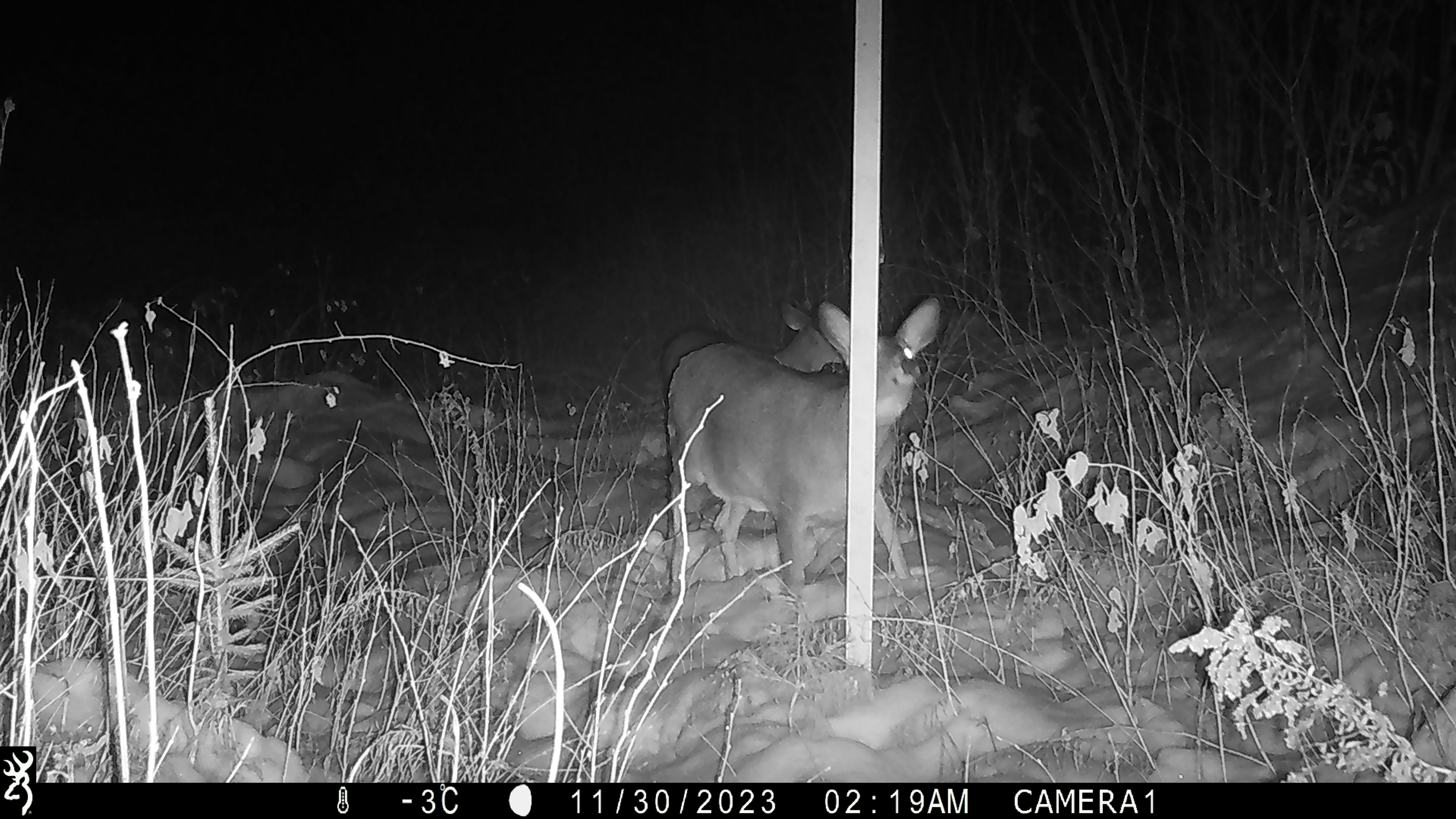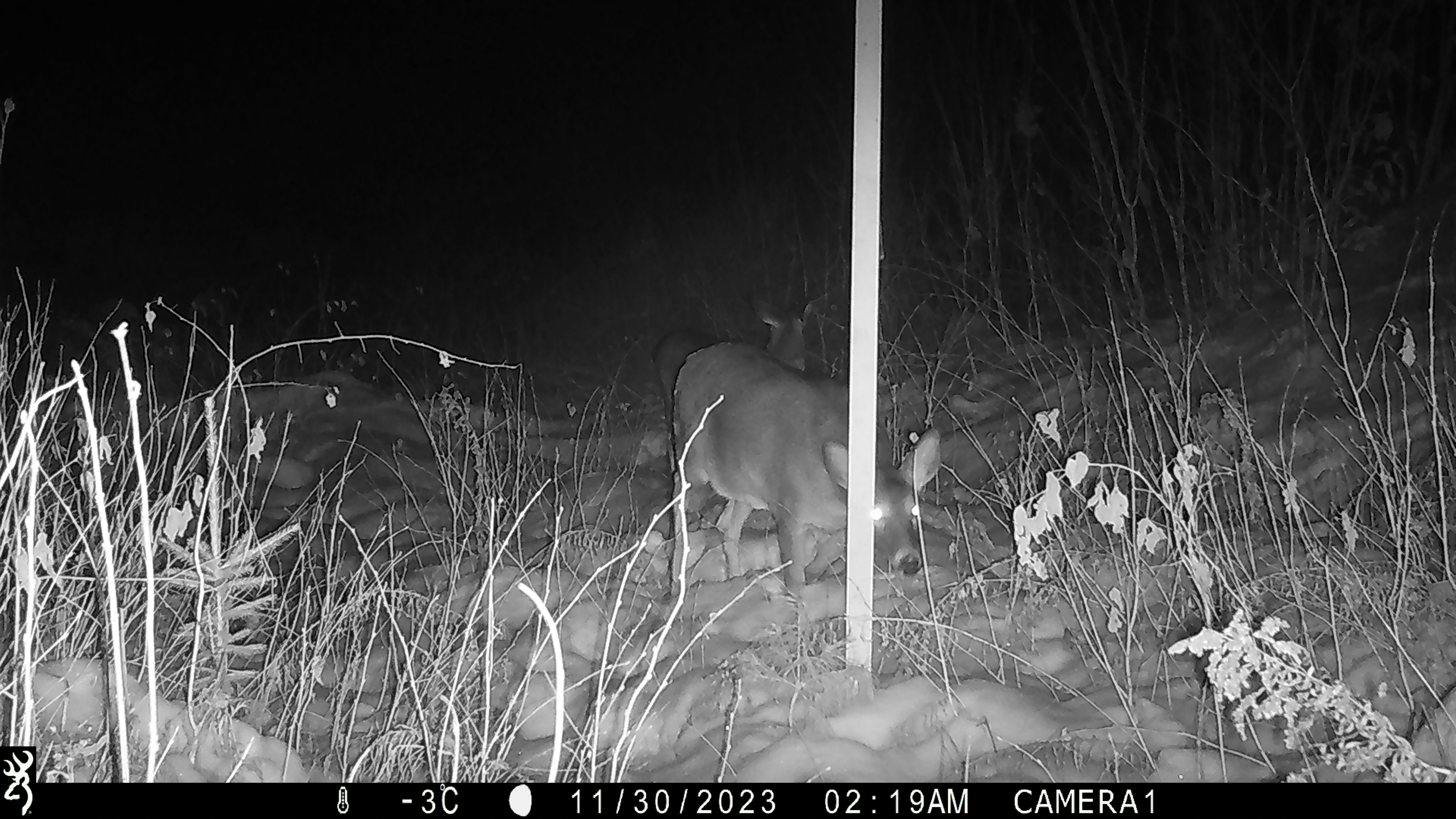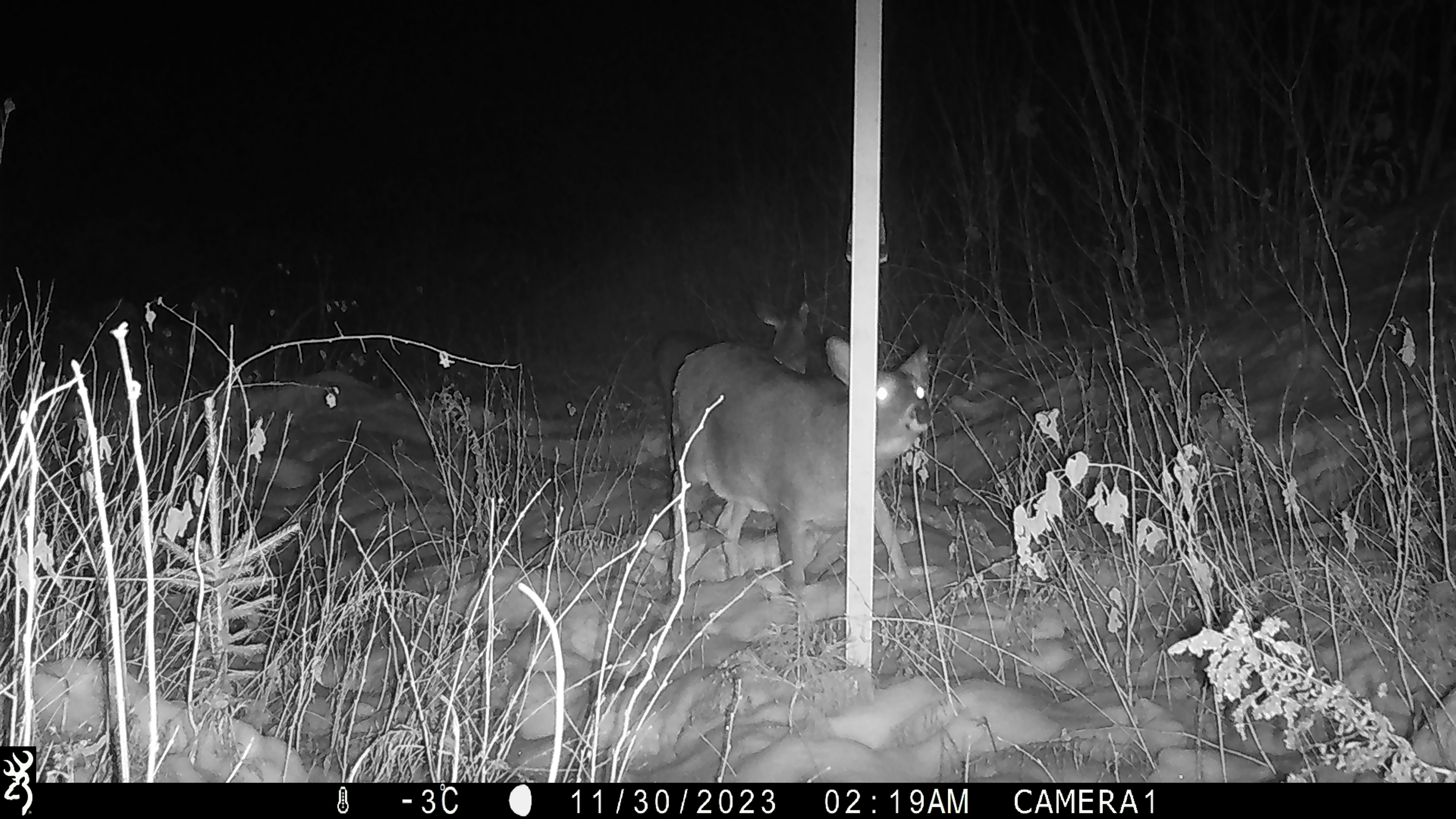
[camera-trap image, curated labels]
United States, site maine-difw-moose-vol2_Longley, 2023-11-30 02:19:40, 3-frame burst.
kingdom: Animalia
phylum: Chordata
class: Mammalia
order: Artiodactyla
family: Cervidae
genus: Odocoileus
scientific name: Odocoileus virginianus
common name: white-tailed deer